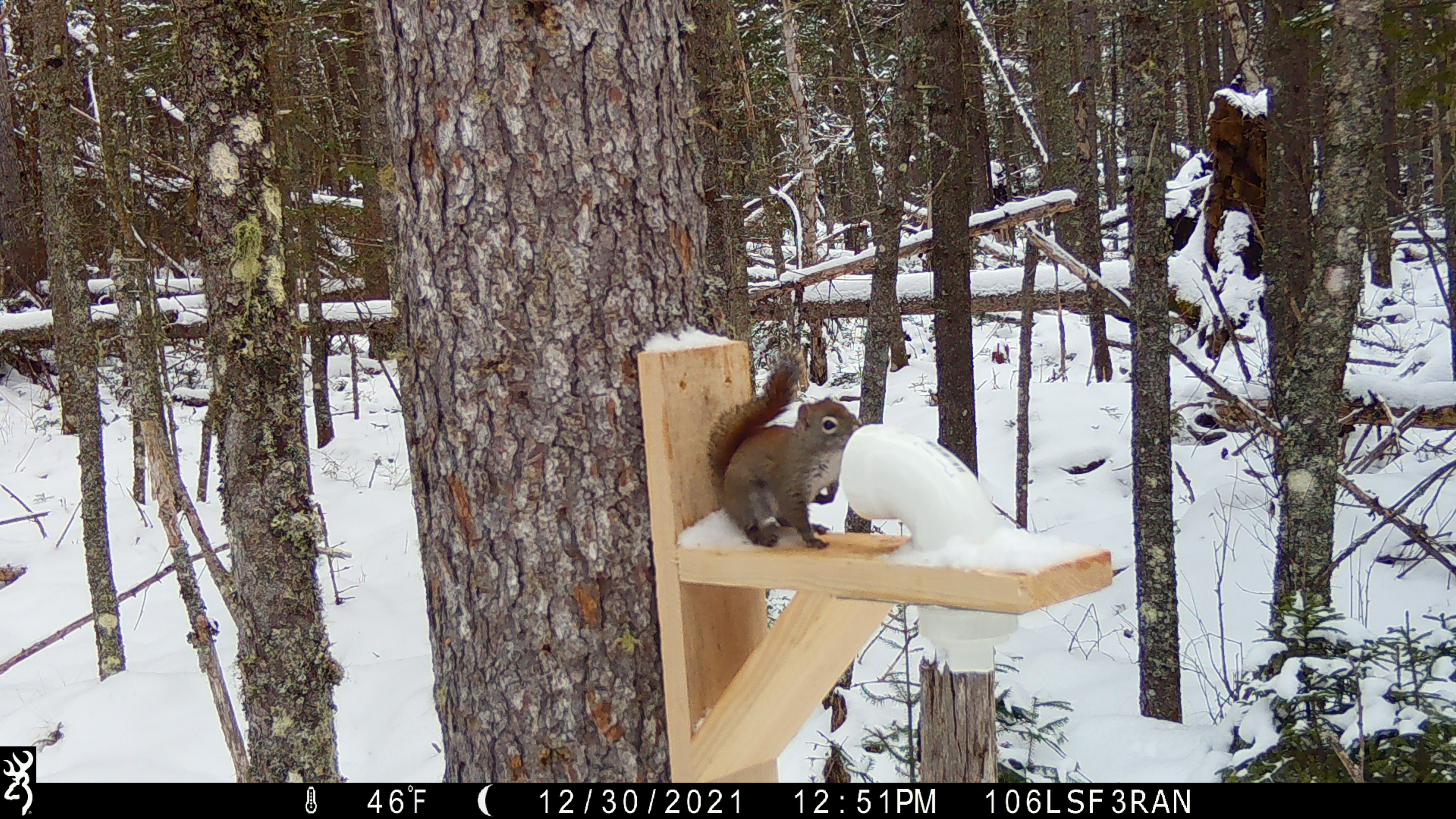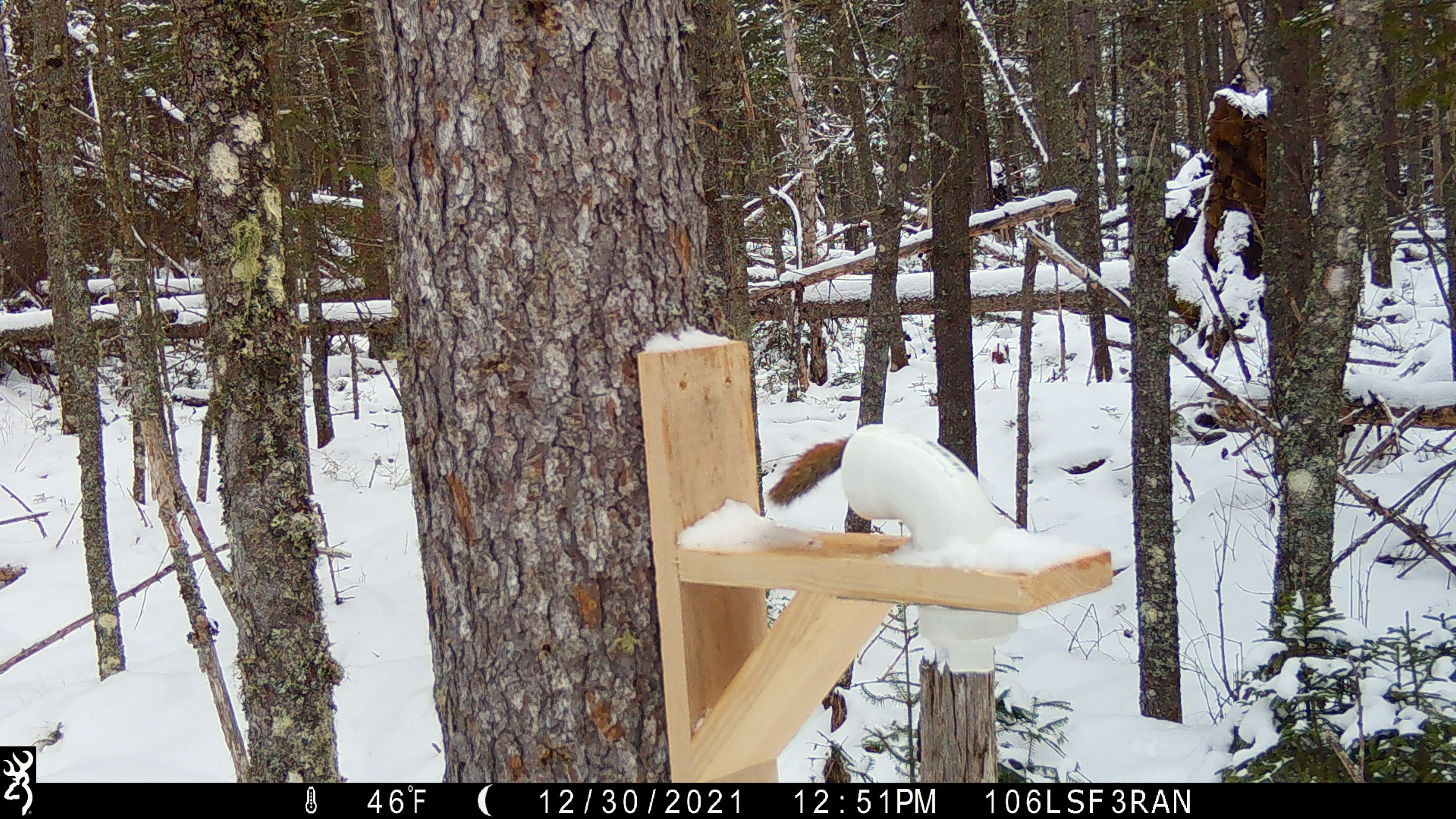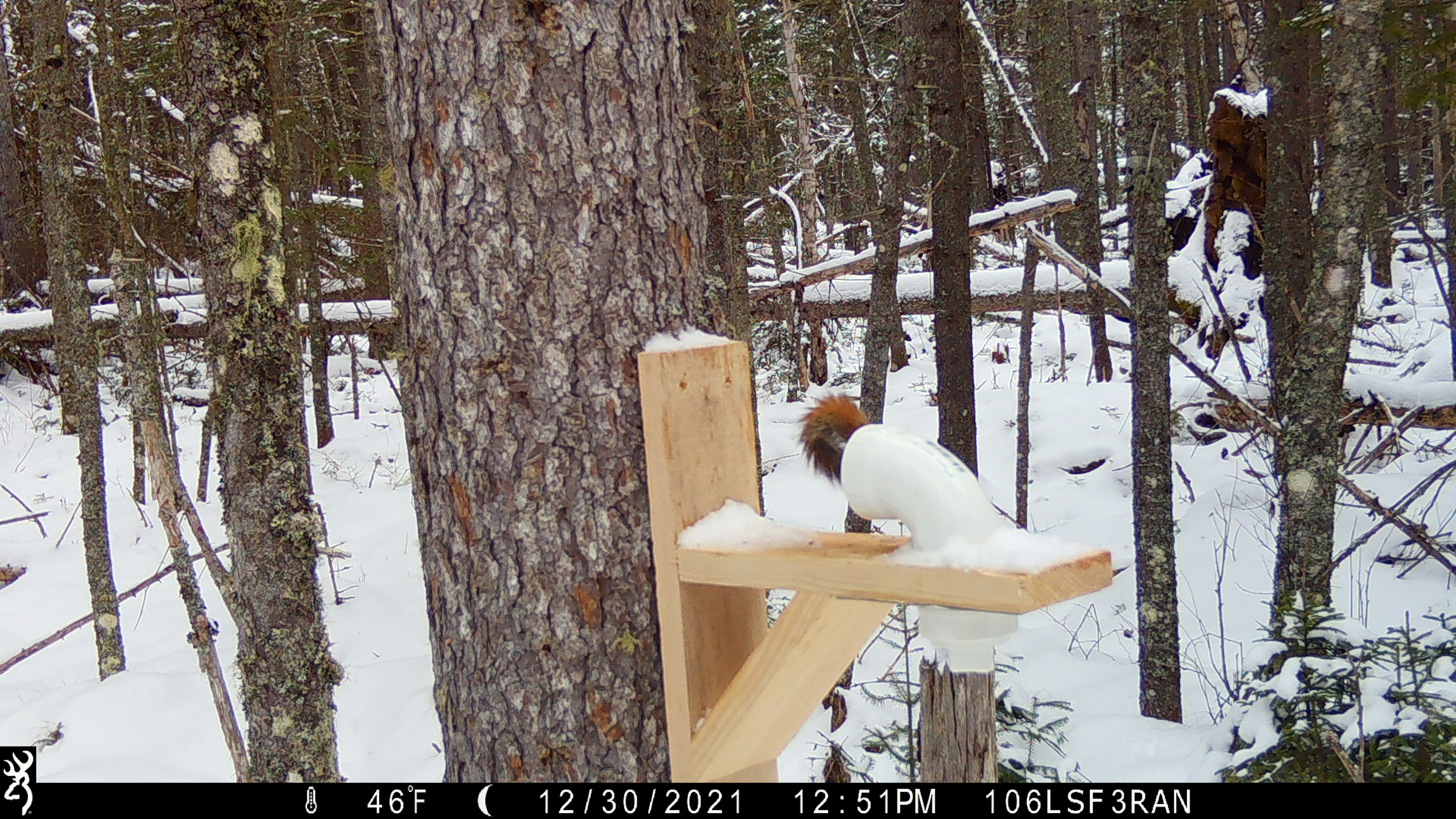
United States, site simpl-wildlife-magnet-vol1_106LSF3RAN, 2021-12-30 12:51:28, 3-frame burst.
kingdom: Animalia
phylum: Chordata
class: Mammalia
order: Rodentia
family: Sciuridae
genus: Tamiasciurus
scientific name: Tamiasciurus hudsonicus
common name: red squirrel